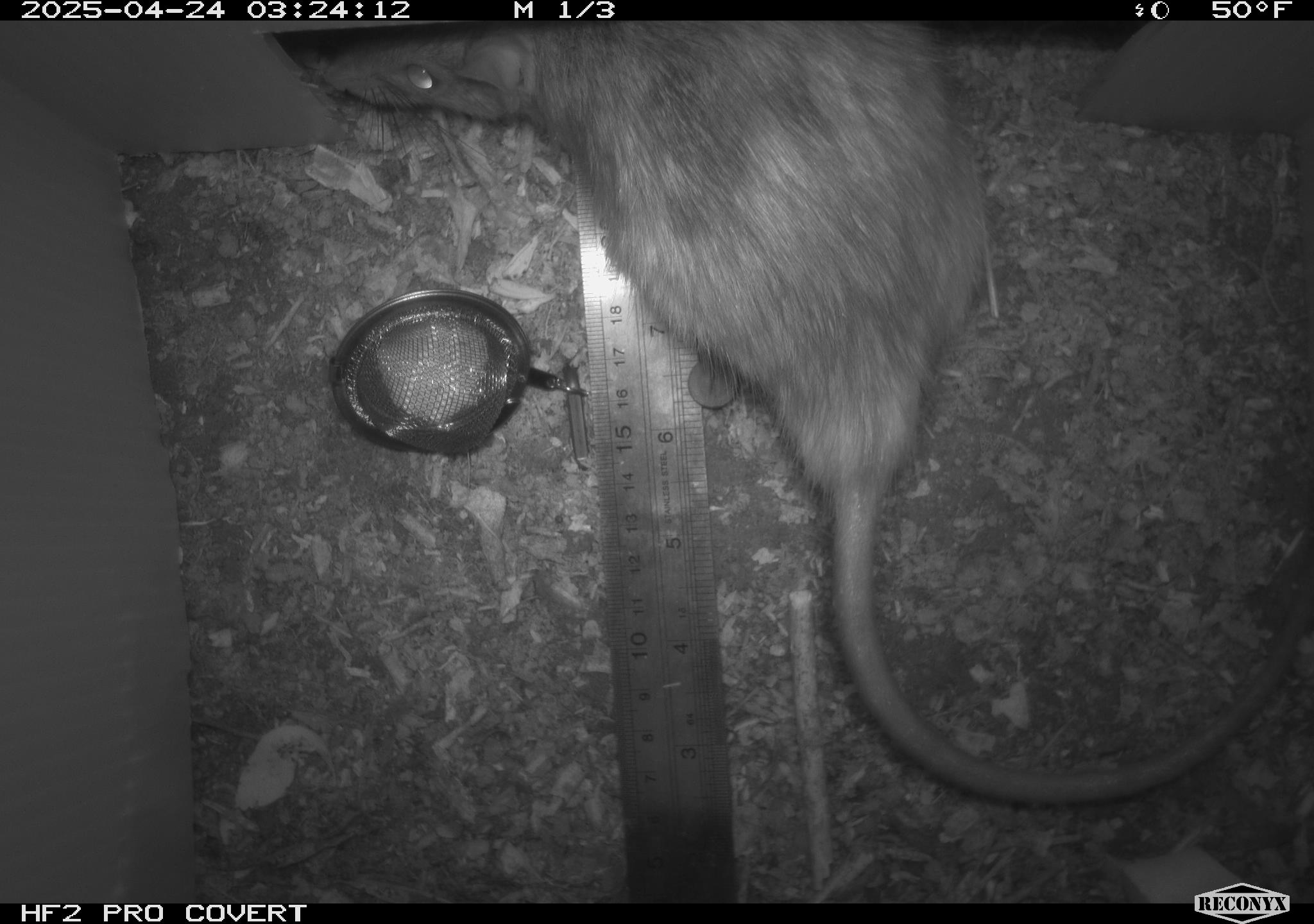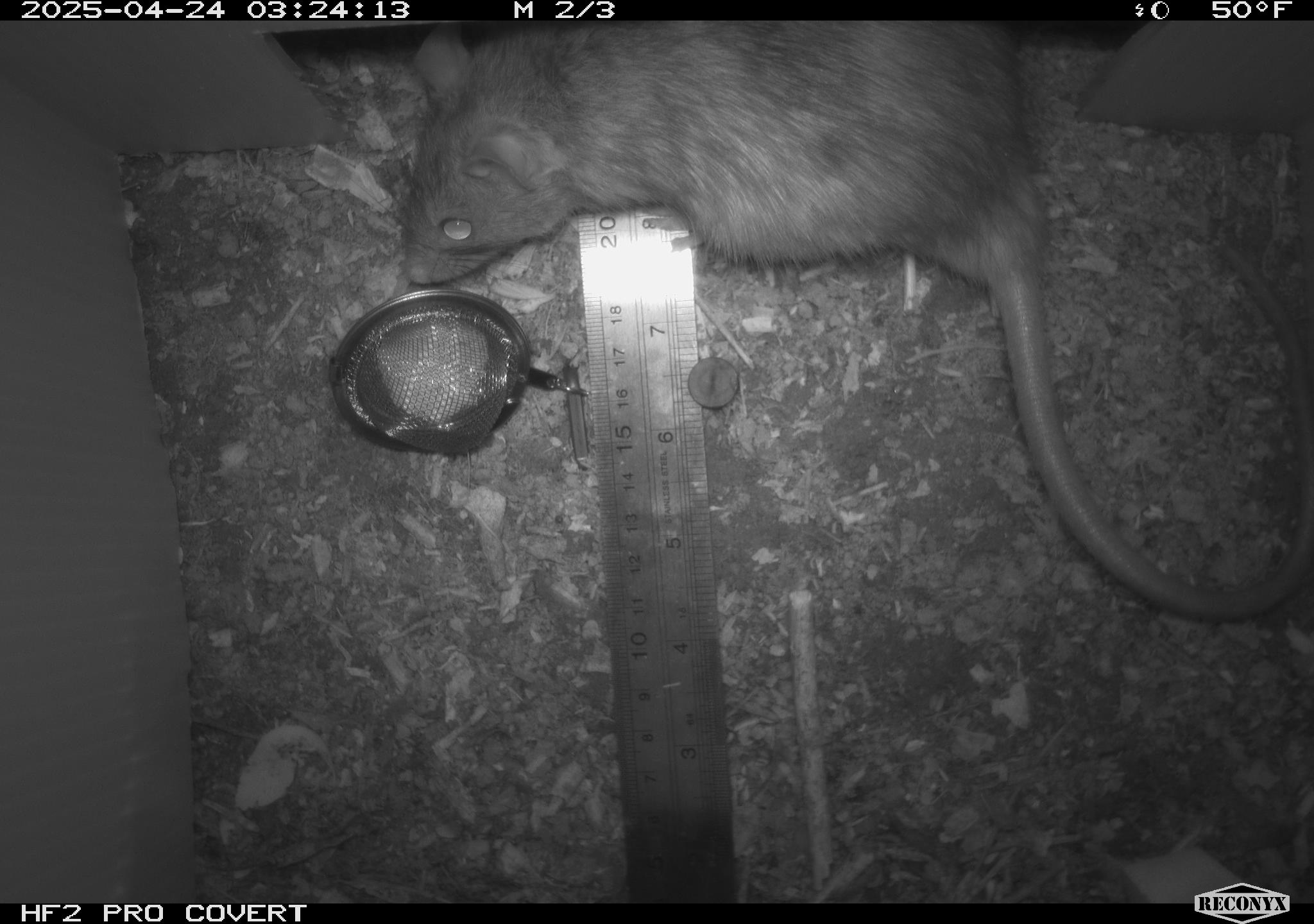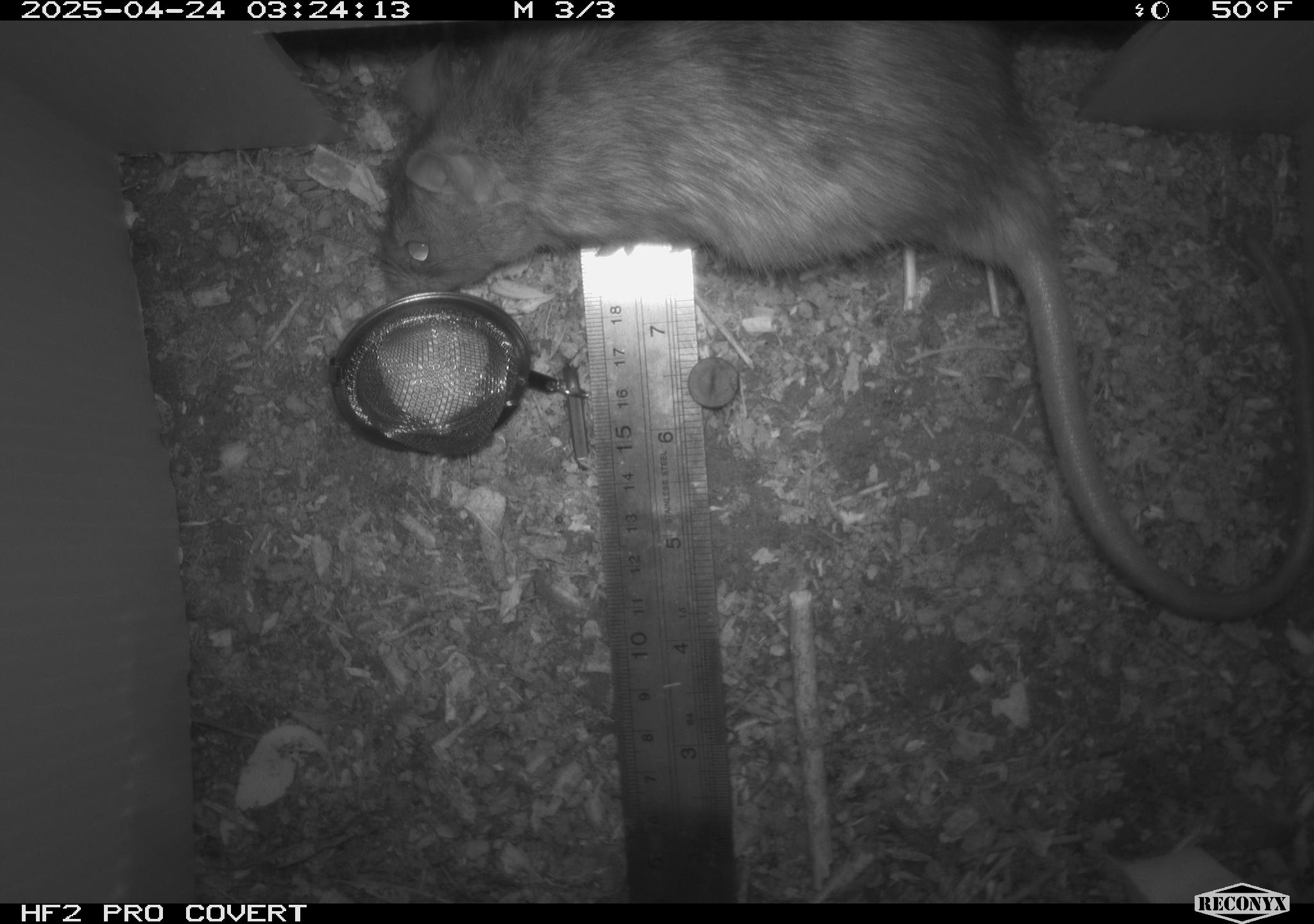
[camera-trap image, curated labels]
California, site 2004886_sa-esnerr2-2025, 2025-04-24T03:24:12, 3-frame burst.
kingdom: Animalia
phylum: Chordata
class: Mammalia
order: Rodentia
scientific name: Rodentia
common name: rodent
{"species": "rodent (Rodentia)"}